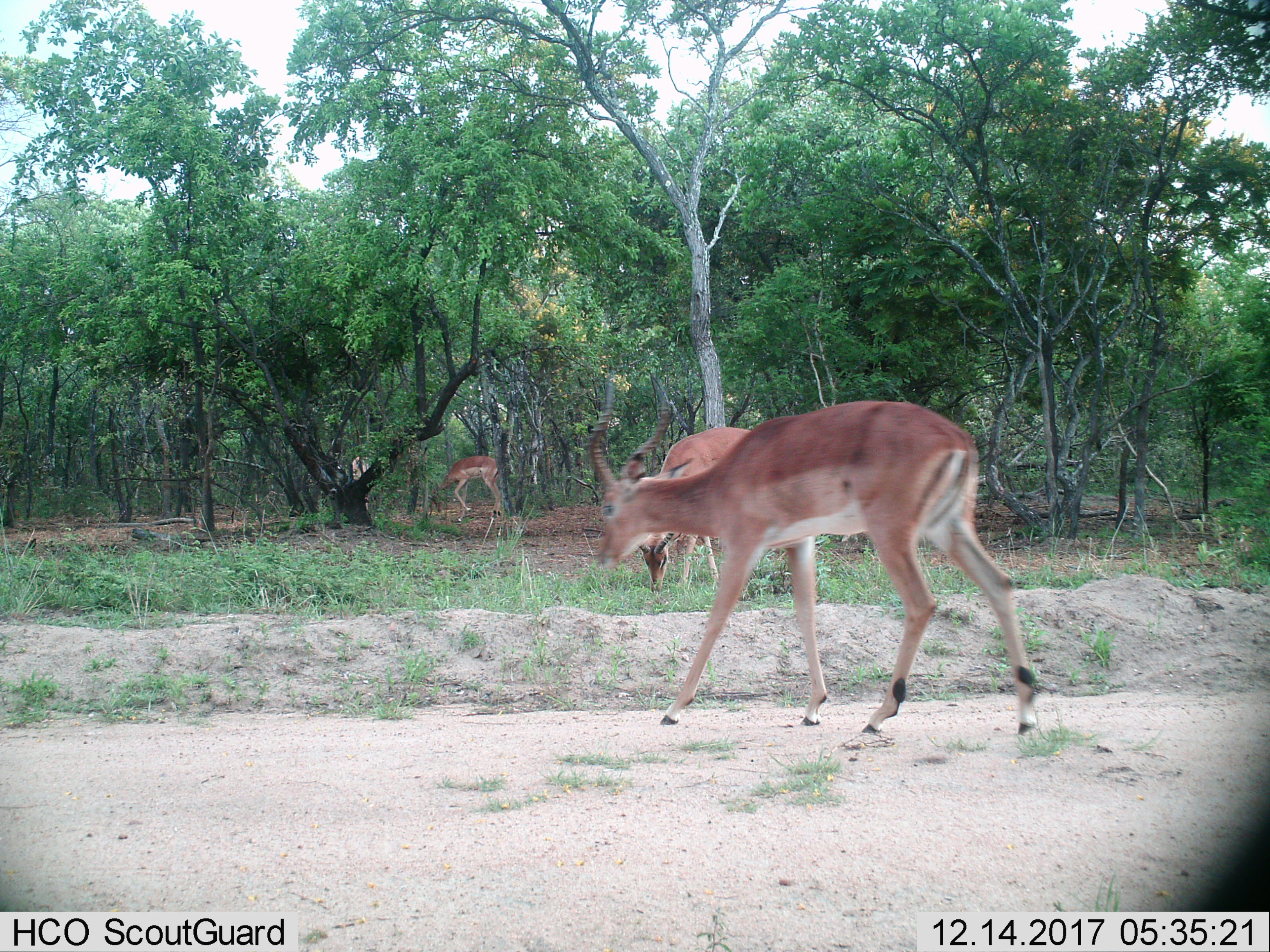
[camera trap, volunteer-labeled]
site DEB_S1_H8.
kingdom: Animalia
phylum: Chordata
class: Mammalia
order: Artiodactyla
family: Bovidae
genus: Aepyceros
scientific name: Aepyceros melampus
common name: impala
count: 3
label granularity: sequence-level